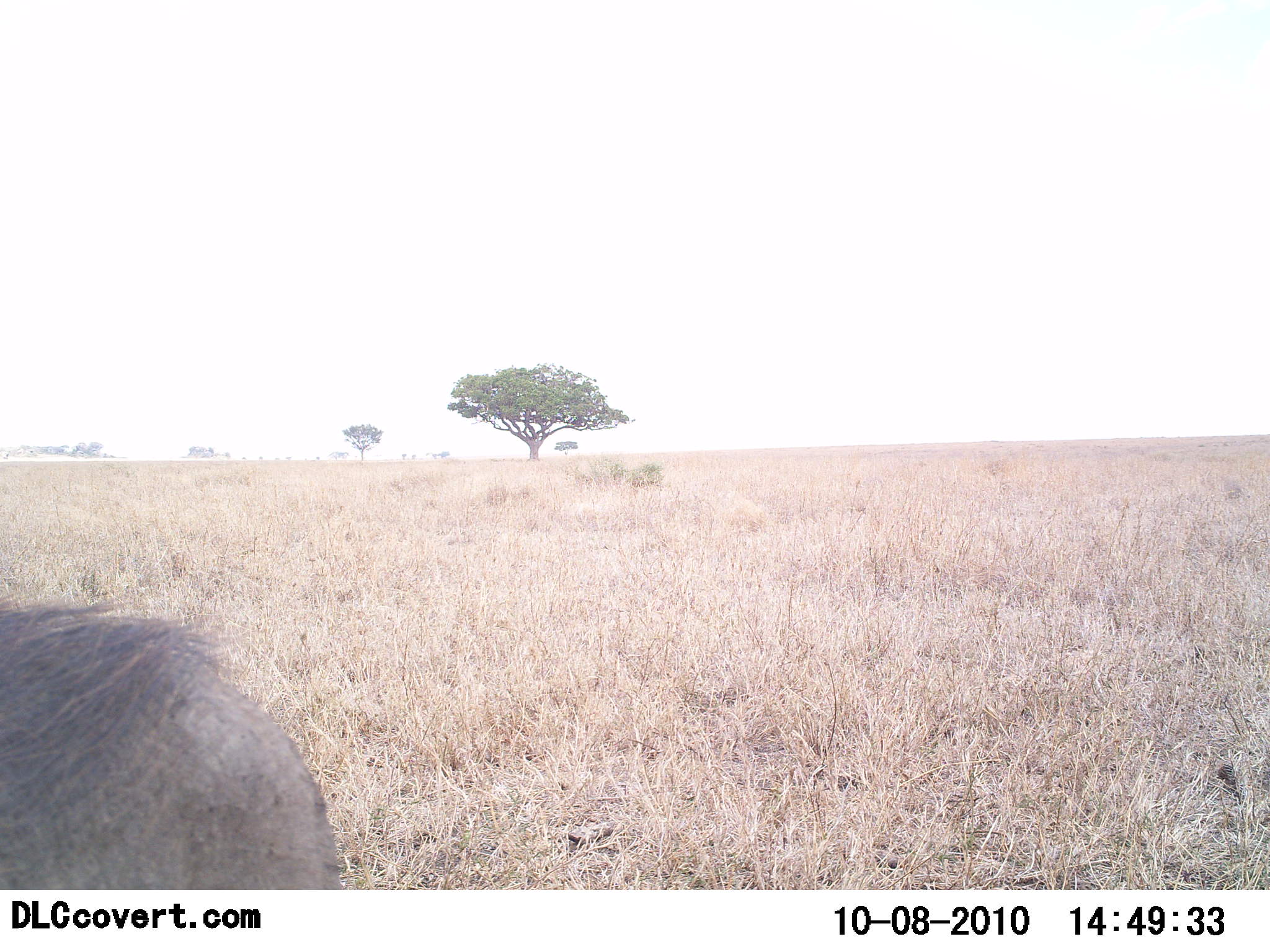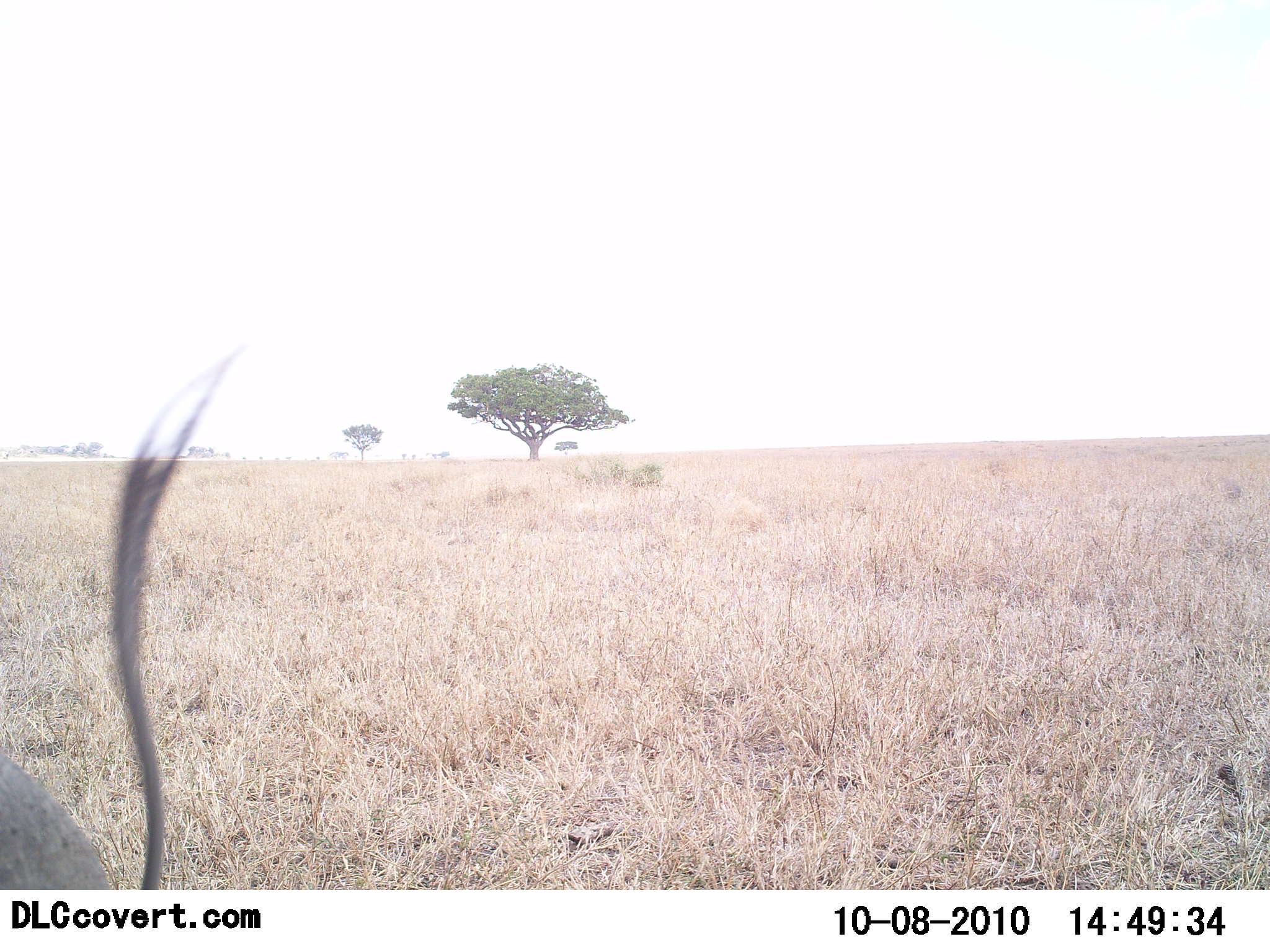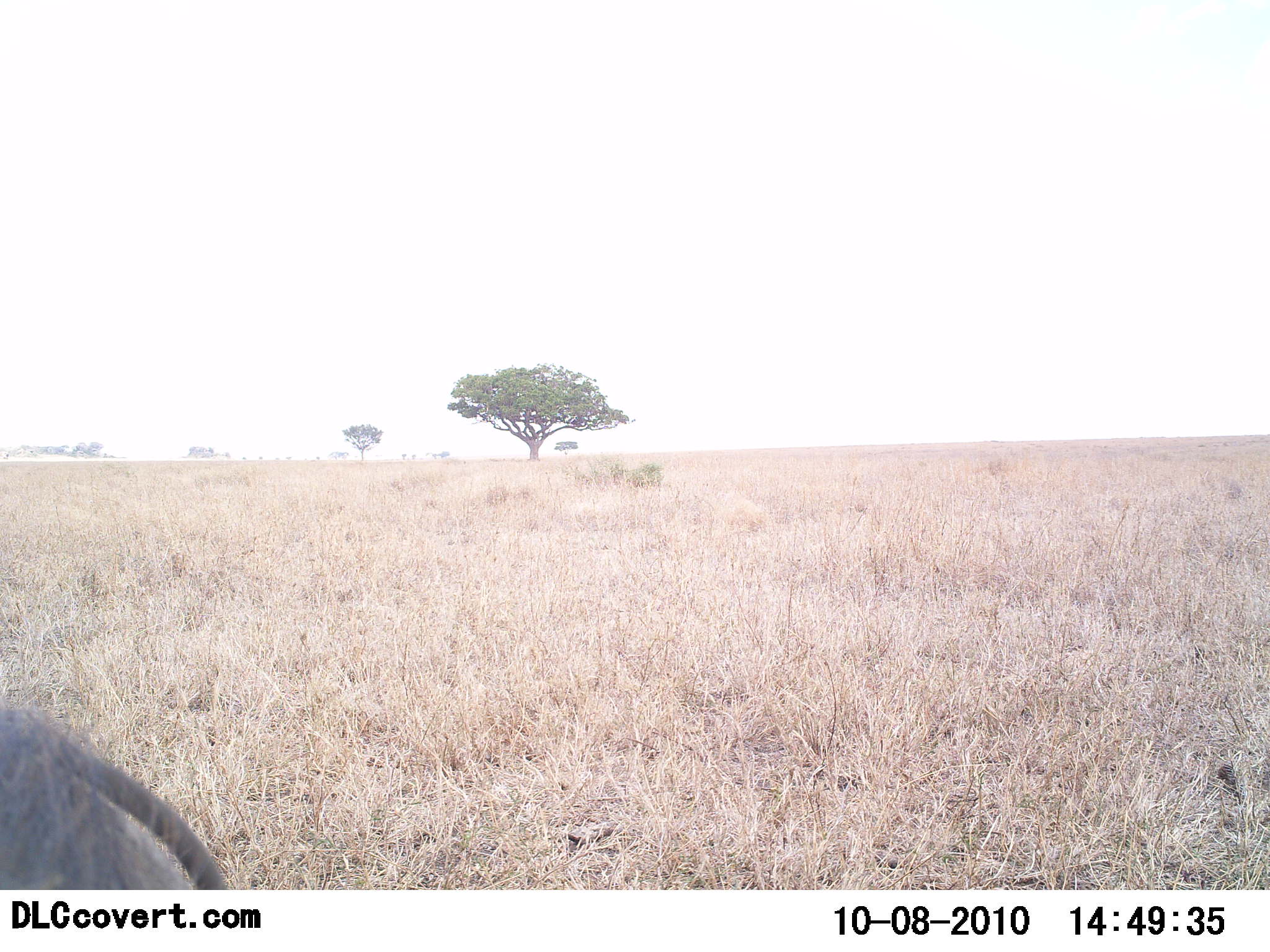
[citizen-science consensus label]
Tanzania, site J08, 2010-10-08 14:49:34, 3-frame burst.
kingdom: Animalia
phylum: Chordata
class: Mammalia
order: Artiodactyla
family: Suidae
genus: Phacochoerus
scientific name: Phacochoerus africanus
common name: warthog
Warthog (Phacochoerus africanus), count 1. Behavior (volunteer vote fractions): standing 46%, resting 0%, moving 54%, interacting 0%. Young present (vote fraction): 0%. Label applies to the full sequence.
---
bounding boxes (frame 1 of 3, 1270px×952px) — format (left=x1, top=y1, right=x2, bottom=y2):
animal: (left=0, top=593, right=354, bottom=889)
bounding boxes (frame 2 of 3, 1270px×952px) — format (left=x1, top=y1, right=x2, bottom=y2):
animal: (left=0, top=314, right=255, bottom=891)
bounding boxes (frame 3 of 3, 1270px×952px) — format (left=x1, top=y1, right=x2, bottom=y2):
animal: (left=0, top=704, right=243, bottom=891)